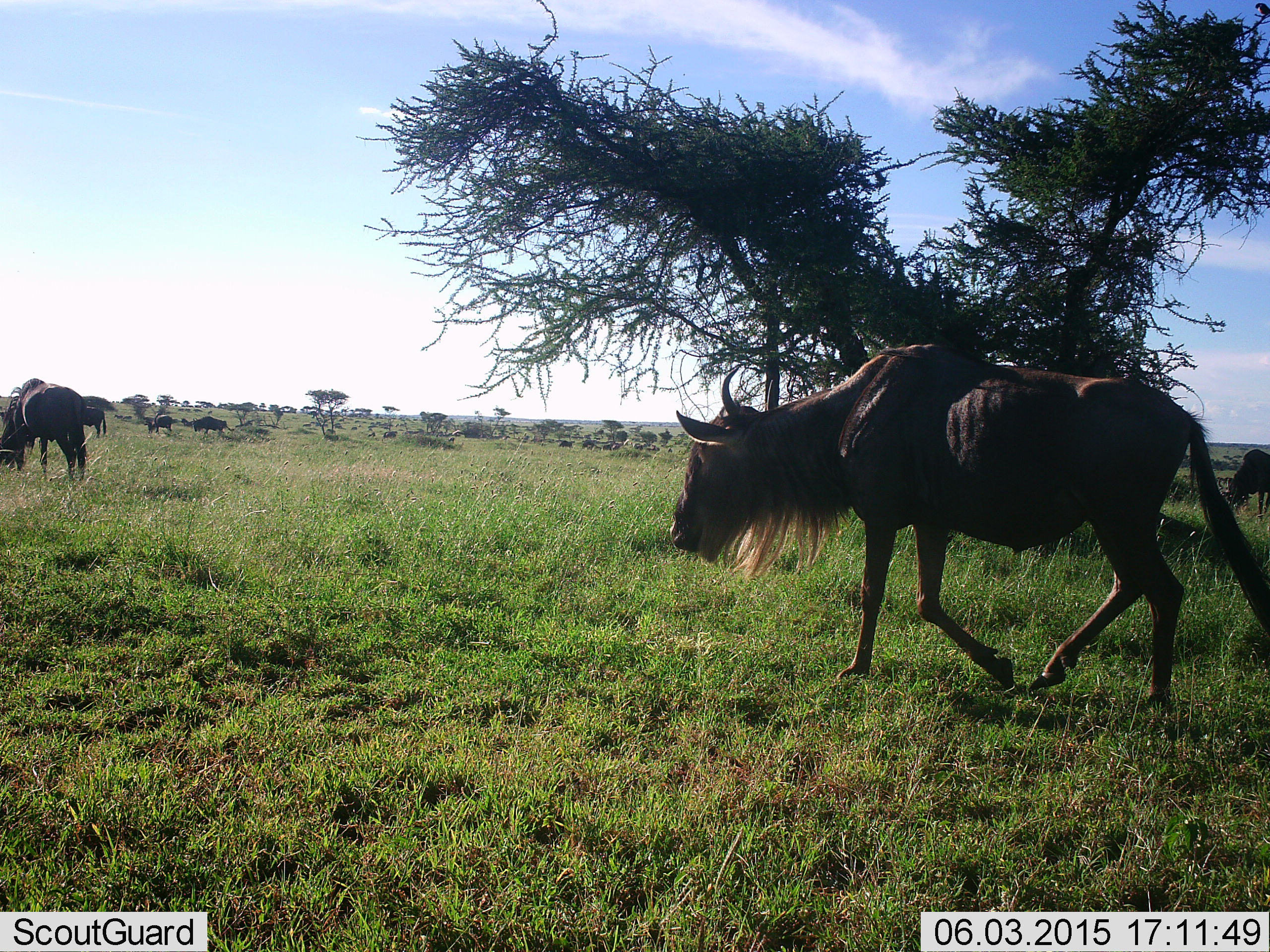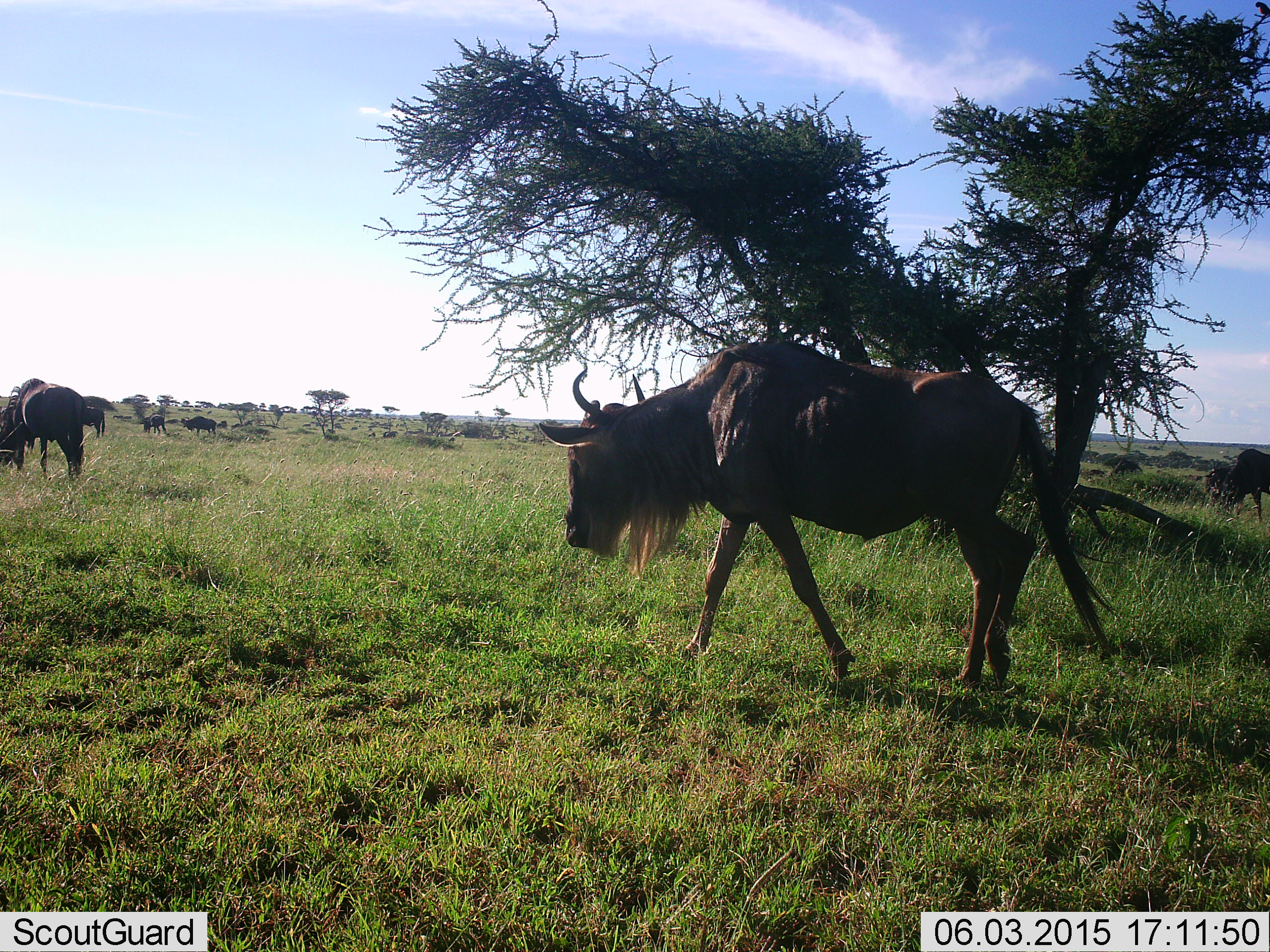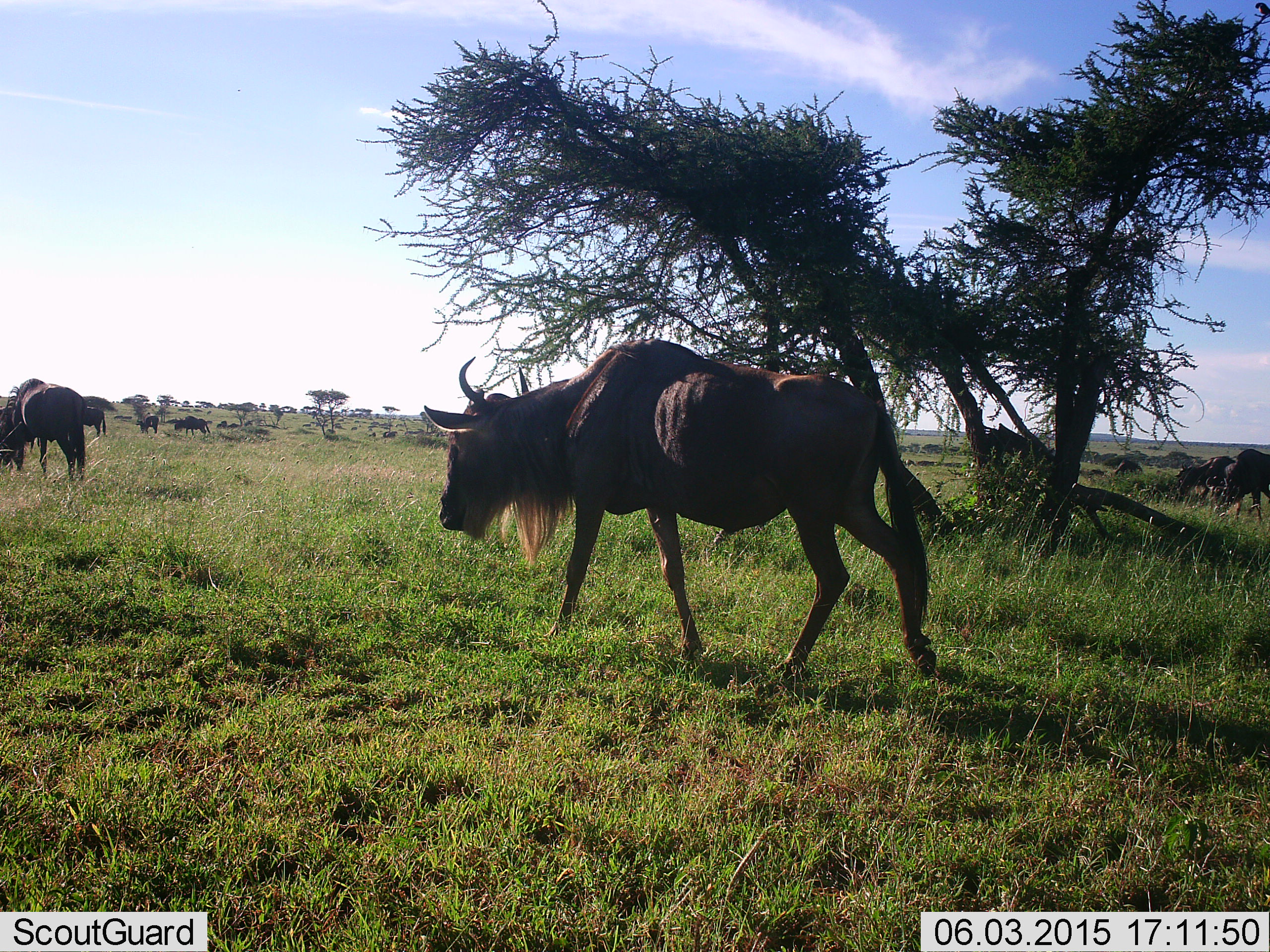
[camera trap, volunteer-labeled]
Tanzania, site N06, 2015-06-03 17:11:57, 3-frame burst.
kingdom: Animalia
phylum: Chordata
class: Mammalia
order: Artiodactyla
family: Bovidae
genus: Connochaetes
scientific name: Connochaetes taurinus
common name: blue wildebeest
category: wildebeest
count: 6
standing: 30%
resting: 10%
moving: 70%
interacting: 0%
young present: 0%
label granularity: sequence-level